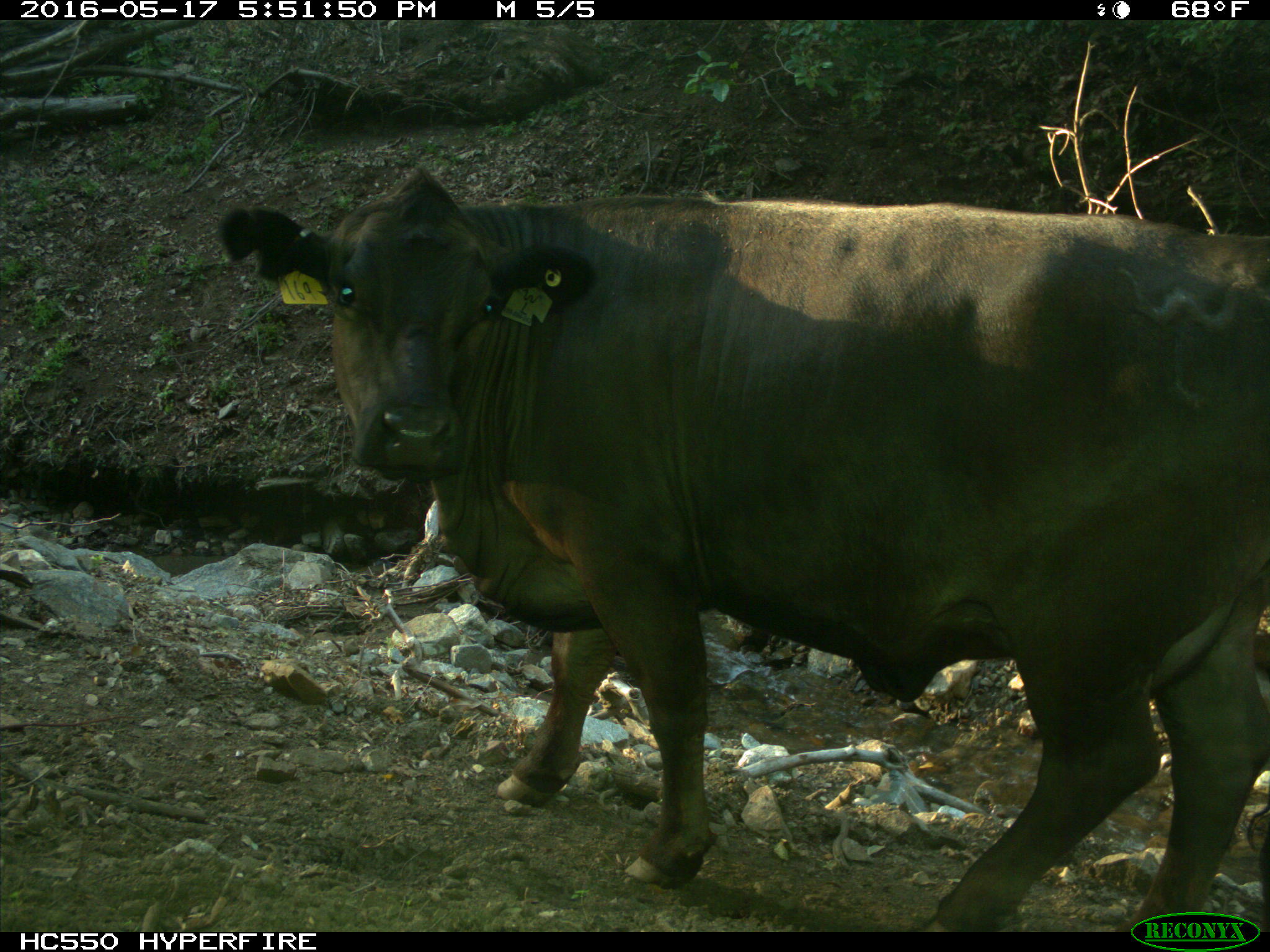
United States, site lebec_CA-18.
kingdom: Animalia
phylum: Chordata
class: Mammalia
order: Artiodactyla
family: Bovidae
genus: Bos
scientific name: Bos taurus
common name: domestic cow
Bos taurus (domestic cow).